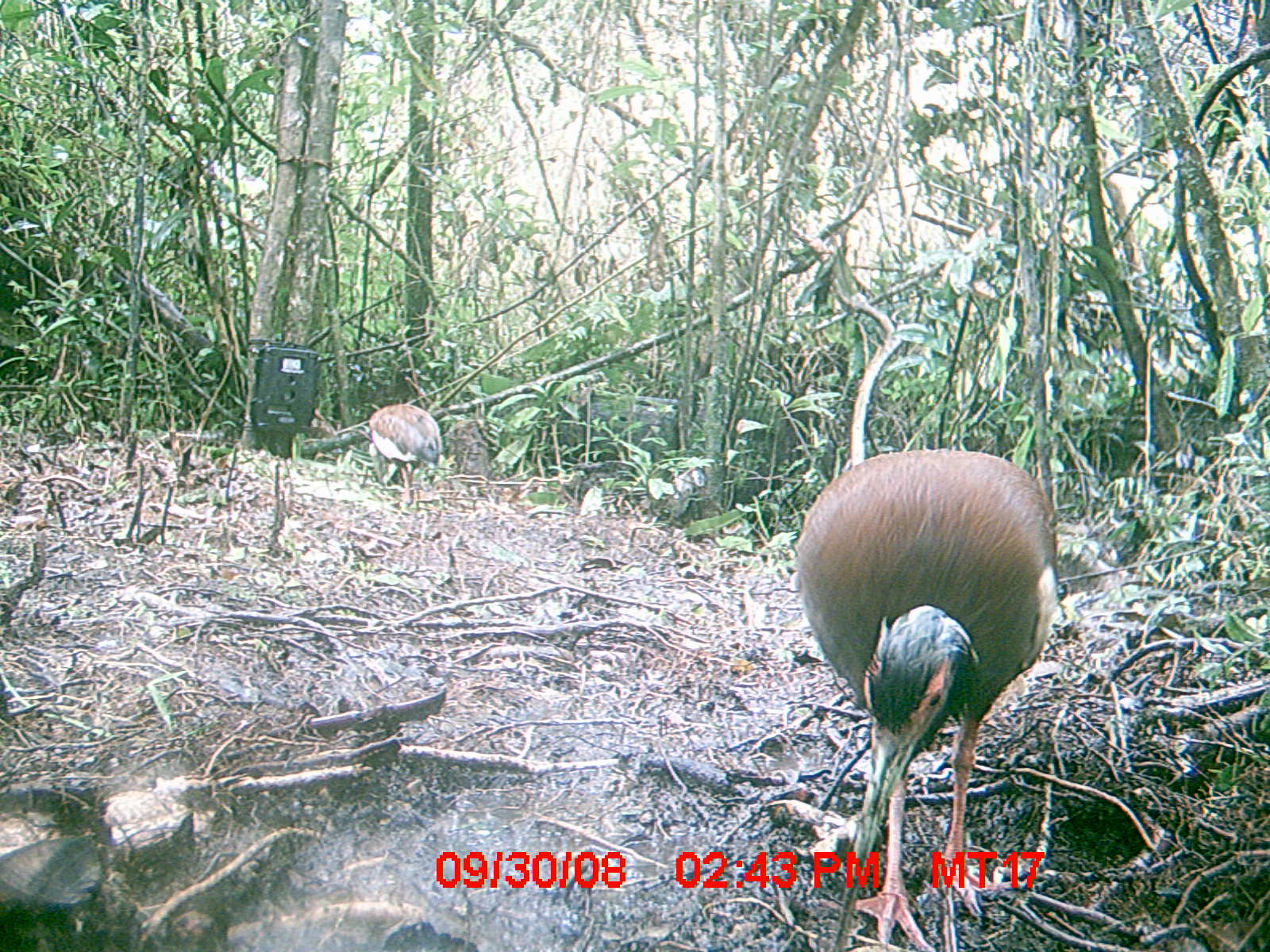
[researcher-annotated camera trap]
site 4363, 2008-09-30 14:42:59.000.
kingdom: Animalia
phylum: Chordata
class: Aves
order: Pelecaniformes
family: Threskiornithidae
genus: Lophotibis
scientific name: Lophotibis cristata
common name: madagascan ibis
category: lophotibis cristataa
Lophotibis cristataa (madagascan ibis) (Lophotibis cristata), count 2.